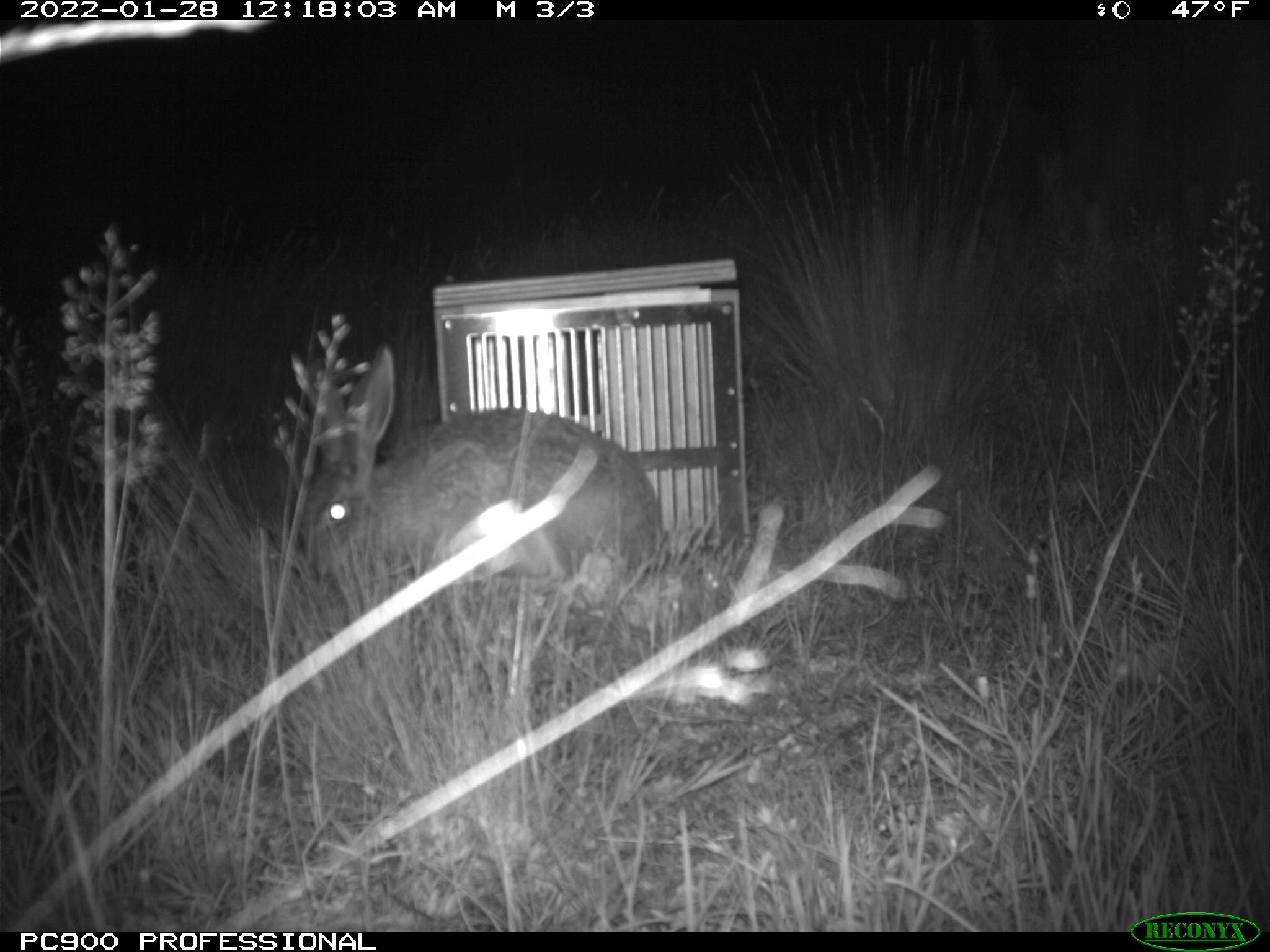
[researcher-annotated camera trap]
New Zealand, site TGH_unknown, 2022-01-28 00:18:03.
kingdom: Animalia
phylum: Chordata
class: Mammalia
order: Lagomorpha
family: Leporidae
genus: Lepus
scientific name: Lepus europaeus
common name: brown hare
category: hare